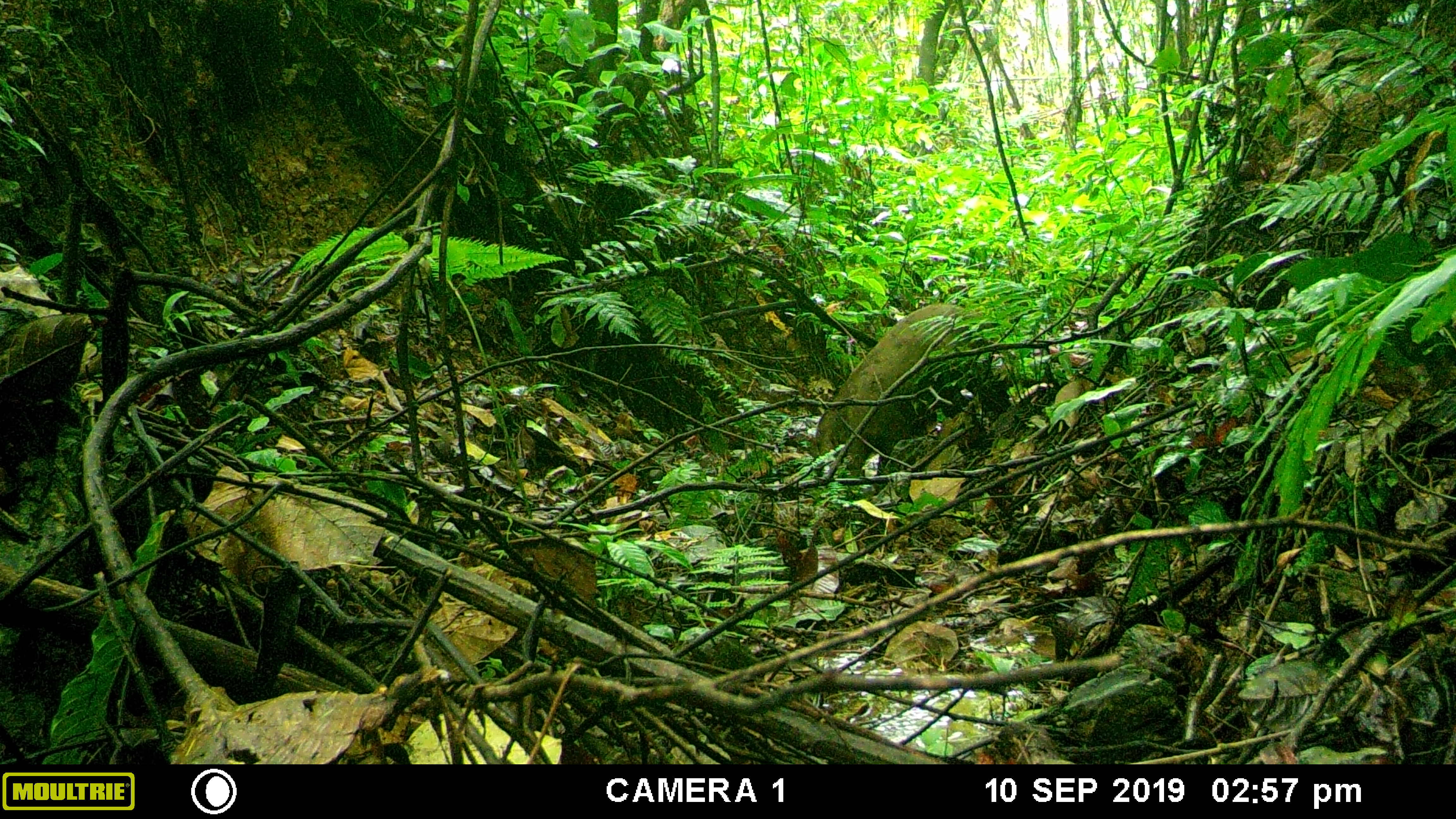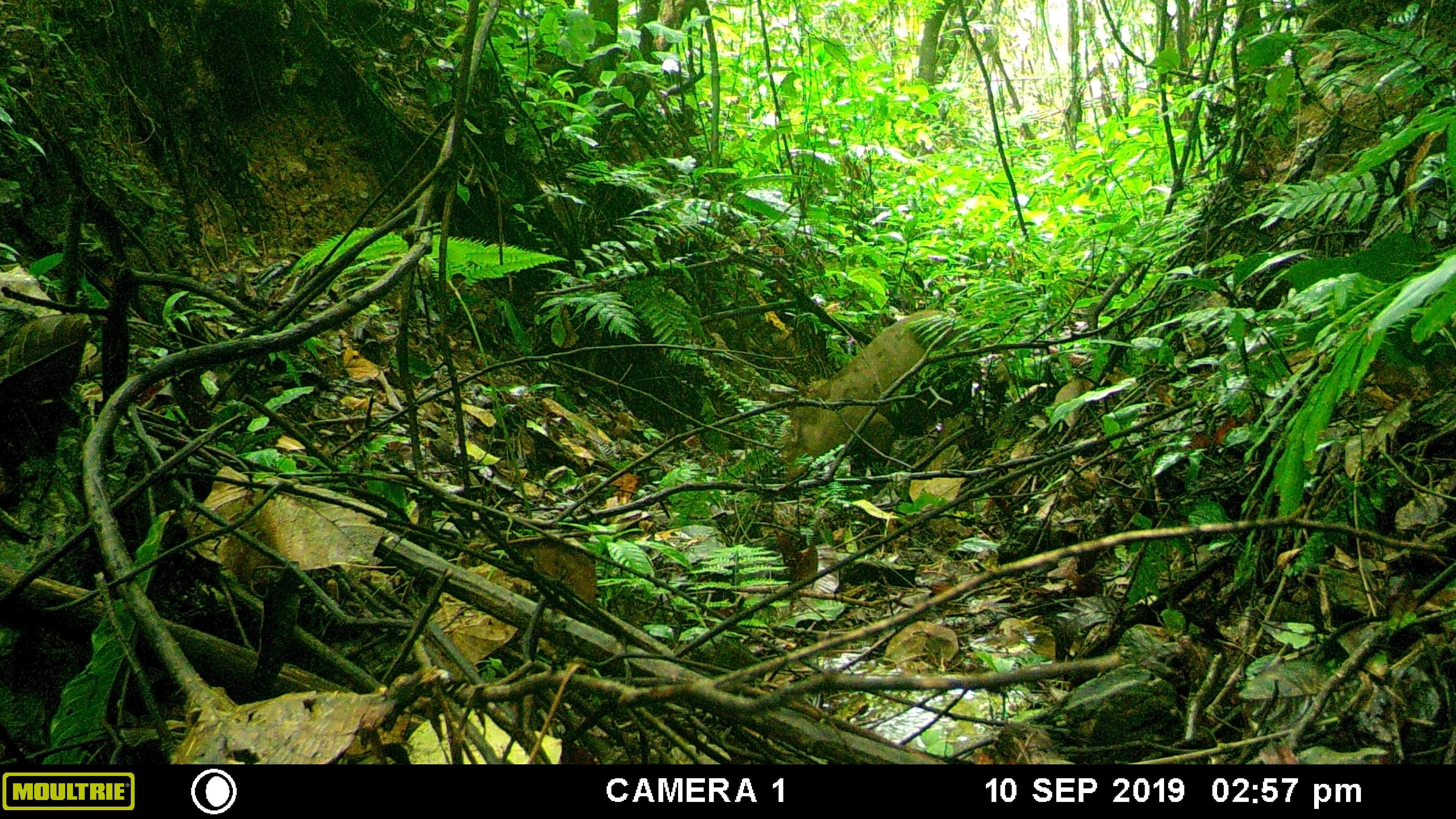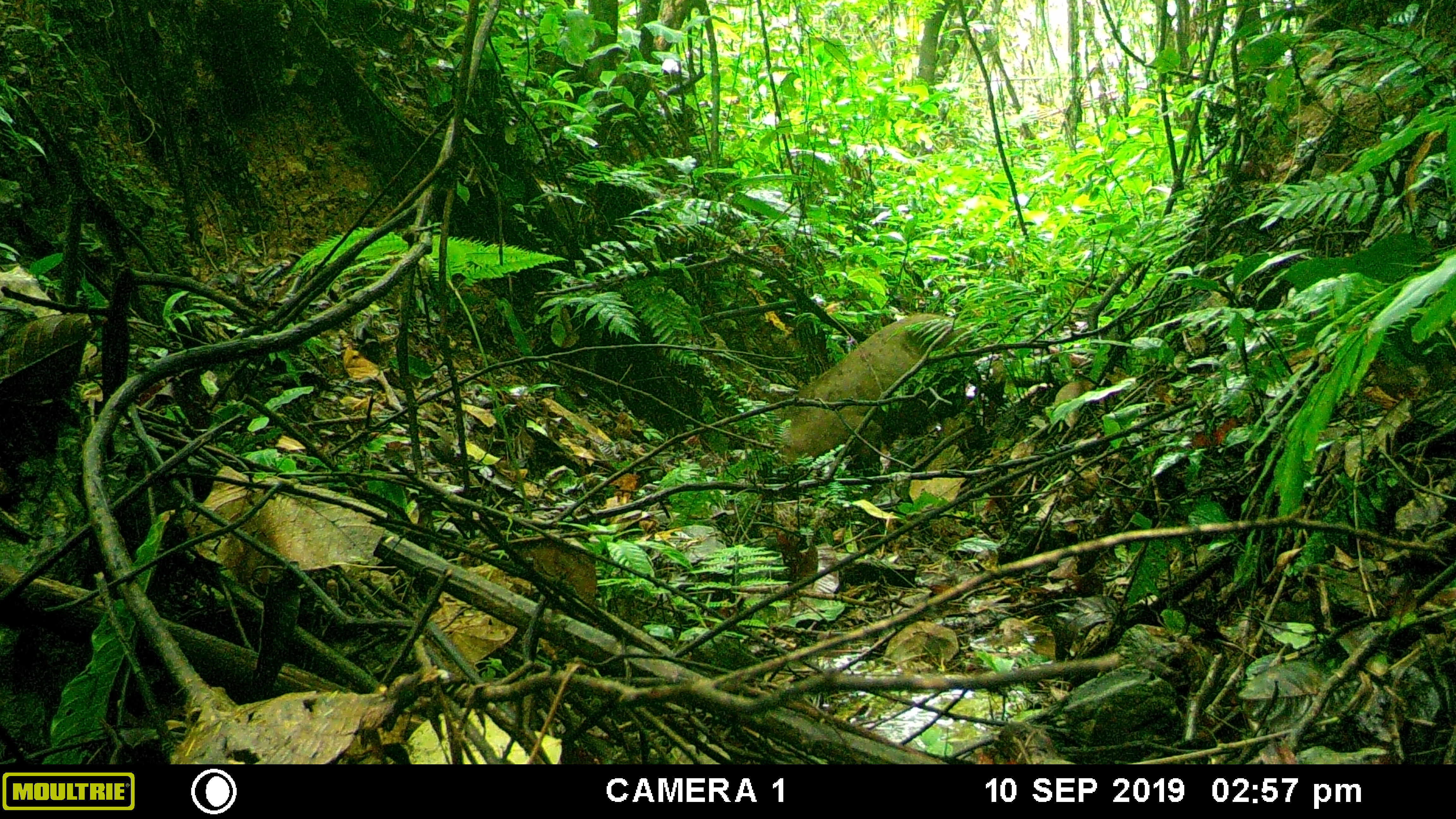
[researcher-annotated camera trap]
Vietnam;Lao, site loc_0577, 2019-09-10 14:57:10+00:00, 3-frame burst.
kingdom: Animalia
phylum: Chordata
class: Mammalia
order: Artiodactyla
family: Suidae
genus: Sus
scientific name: Sus scrofa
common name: eurasian wild pig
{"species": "eurasian wild pig (Sus scrofa)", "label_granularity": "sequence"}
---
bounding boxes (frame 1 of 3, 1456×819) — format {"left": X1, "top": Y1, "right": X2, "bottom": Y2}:
eurasian wild pig: {"left": 815, "top": 302, "right": 1010, "bottom": 476}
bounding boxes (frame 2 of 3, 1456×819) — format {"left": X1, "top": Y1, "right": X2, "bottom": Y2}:
eurasian wild pig: {"left": 774, "top": 308, "right": 981, "bottom": 482}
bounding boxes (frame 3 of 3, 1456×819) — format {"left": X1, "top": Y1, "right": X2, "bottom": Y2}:
eurasian wild pig: {"left": 778, "top": 310, "right": 1006, "bottom": 477}